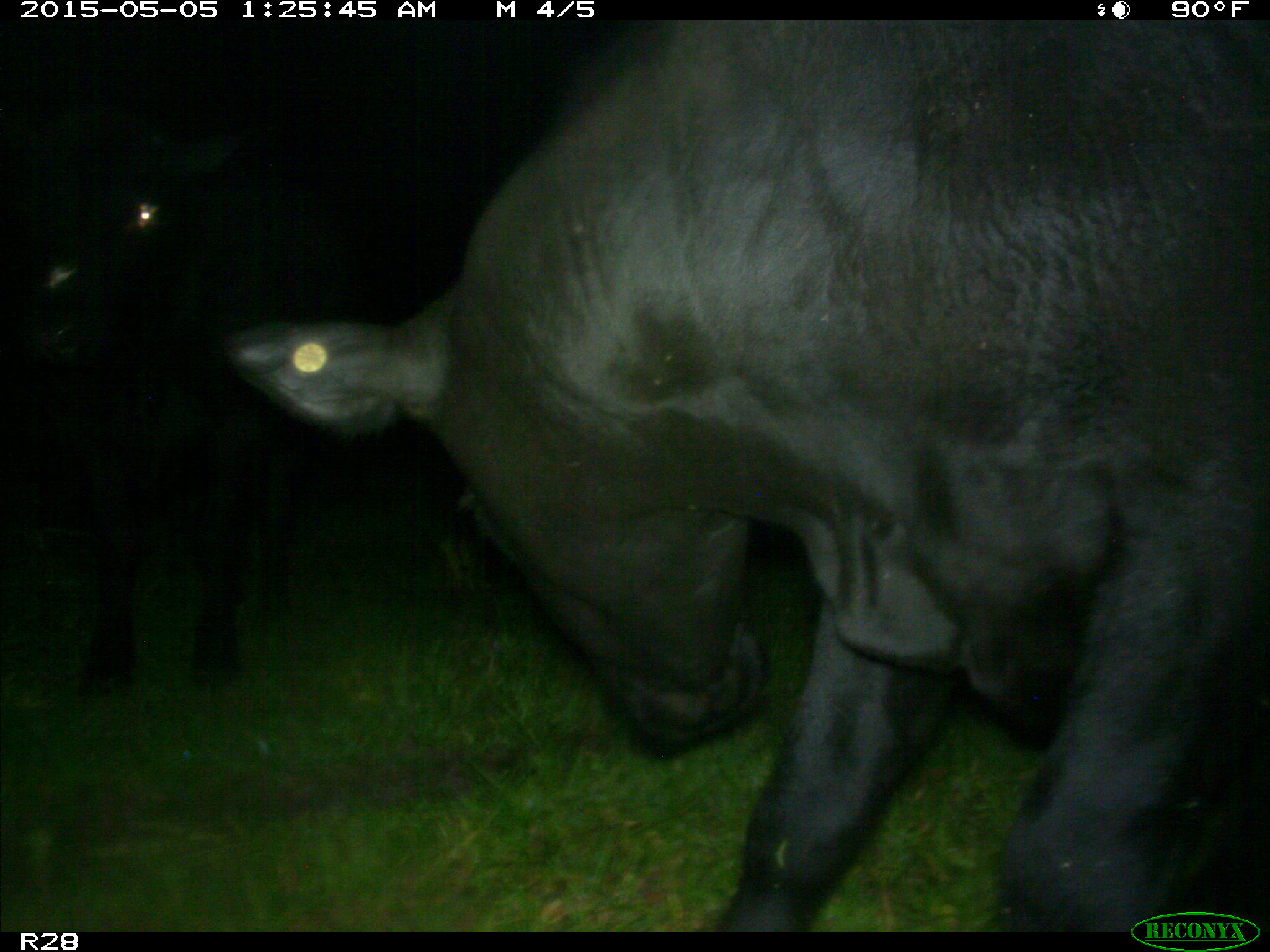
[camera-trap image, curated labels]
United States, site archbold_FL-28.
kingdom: Animalia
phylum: Chordata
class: Mammalia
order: Artiodactyla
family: Bovidae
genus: Bos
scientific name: Bos taurus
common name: domestic cow